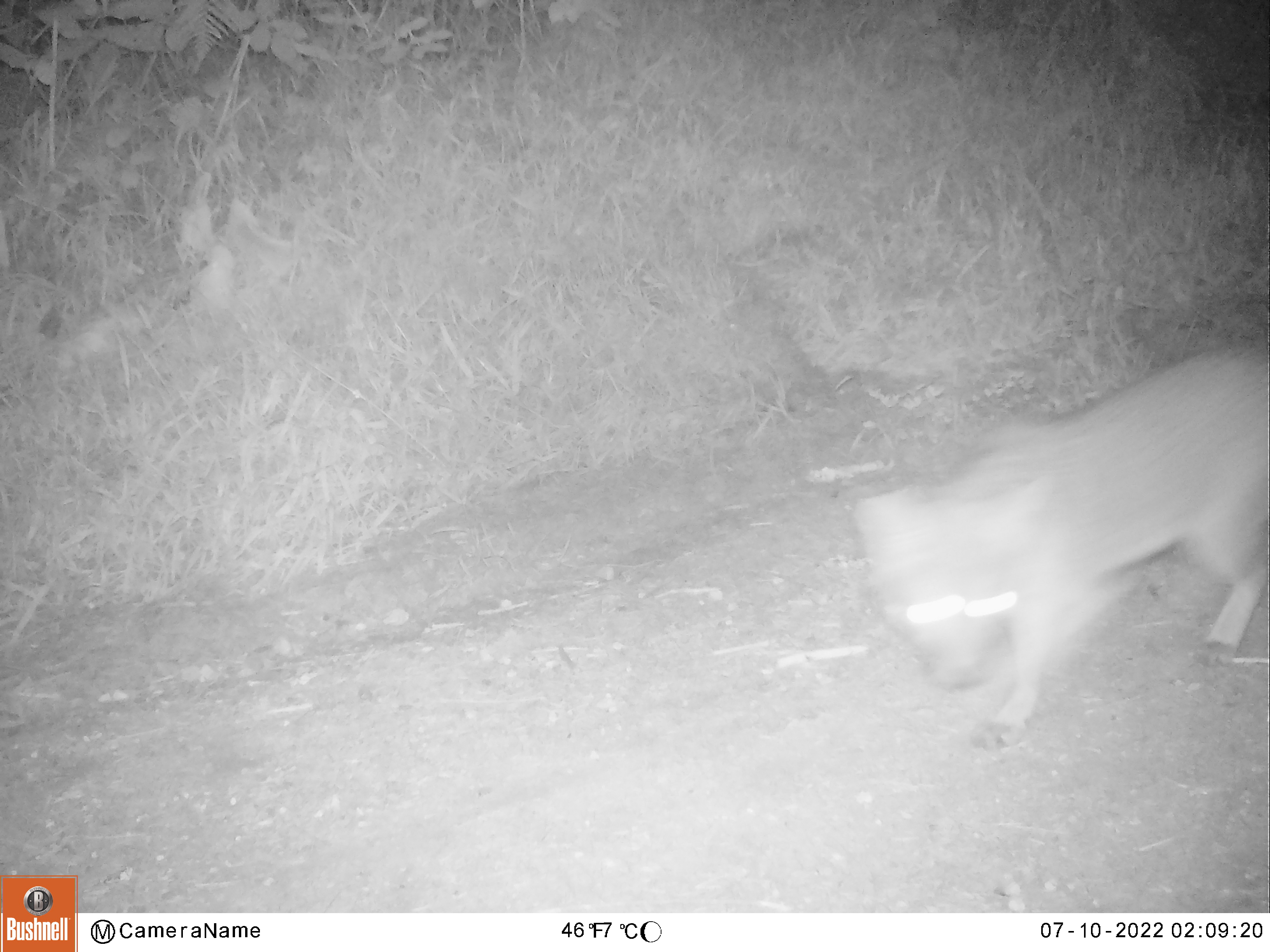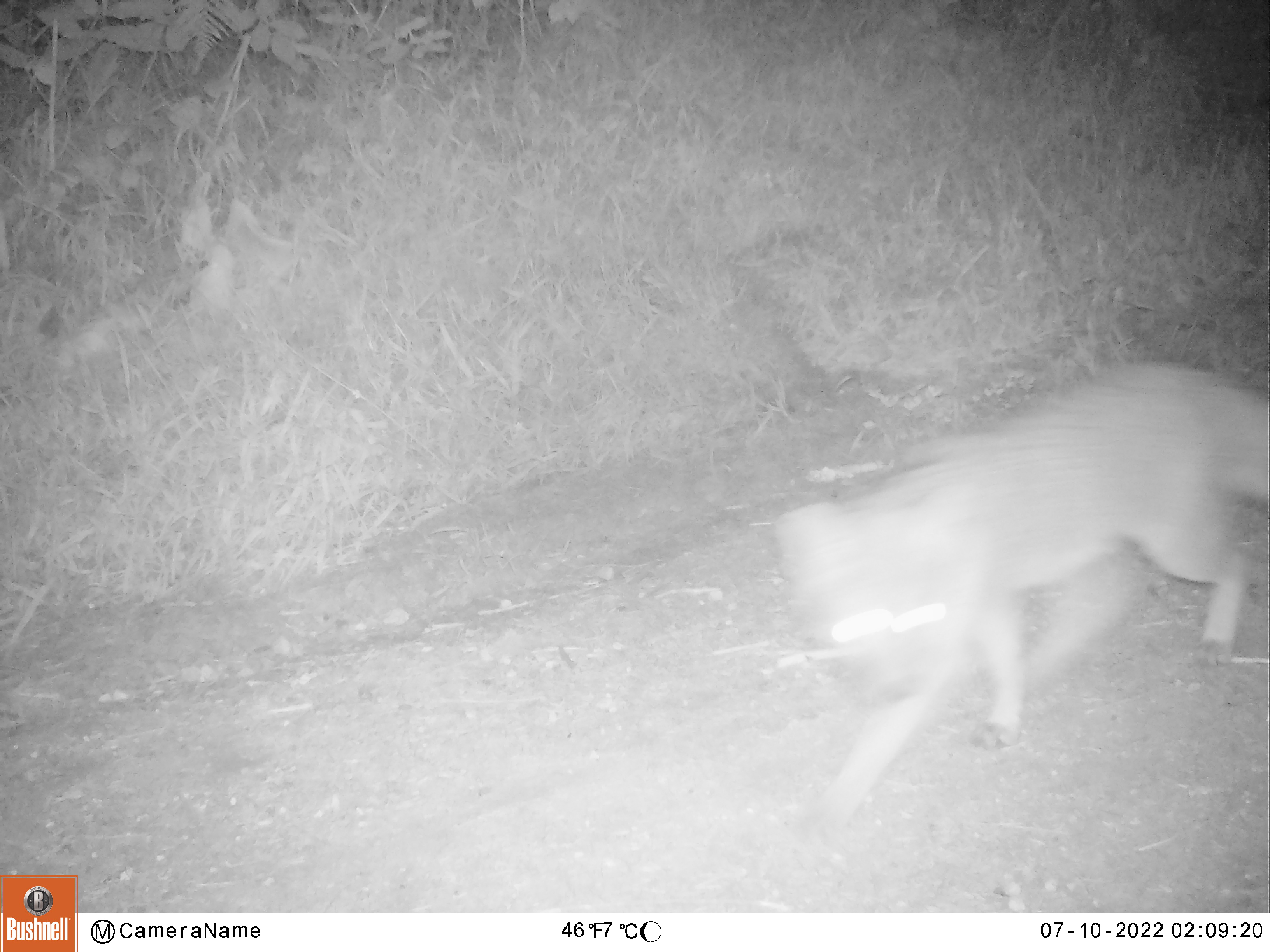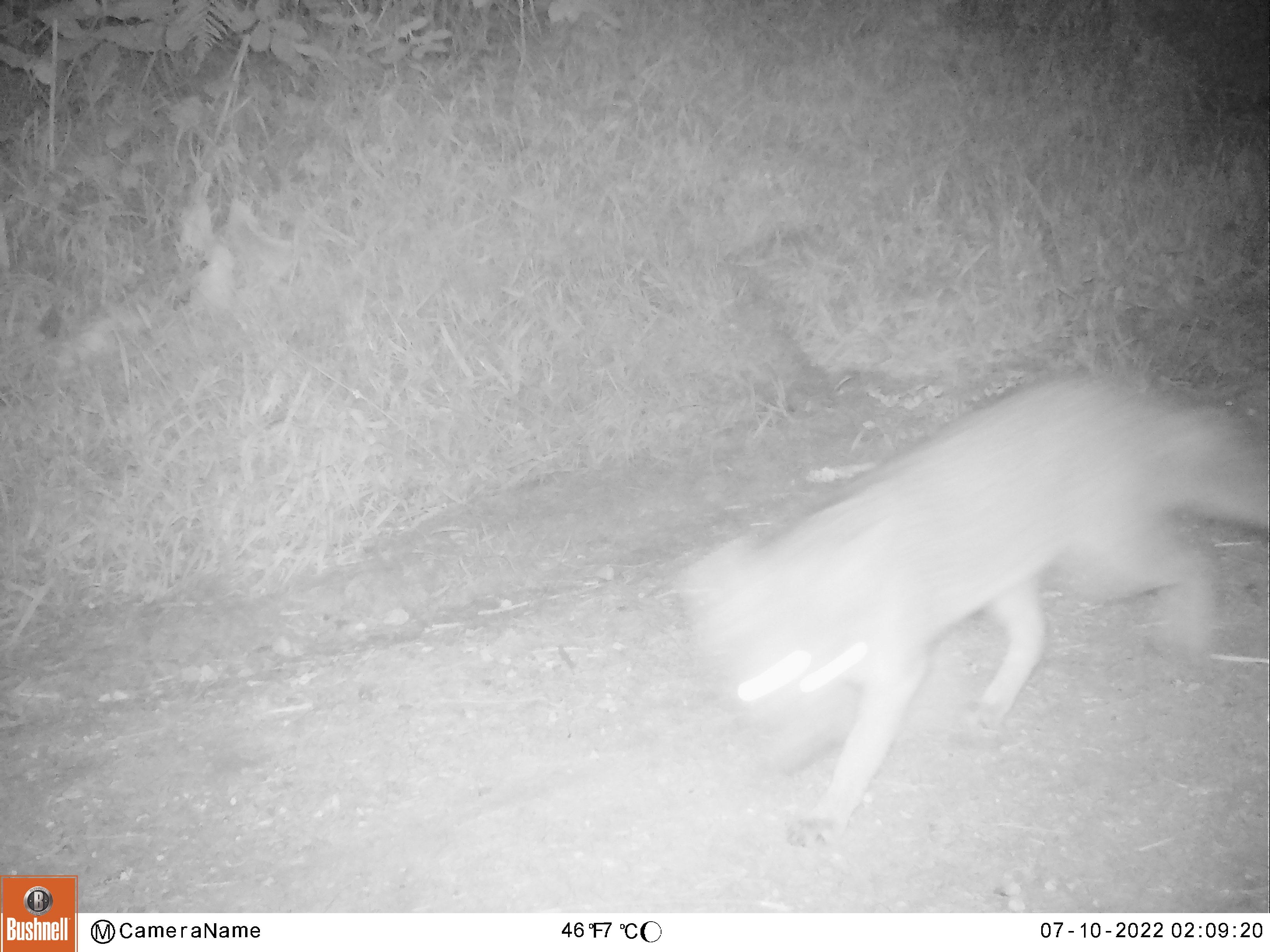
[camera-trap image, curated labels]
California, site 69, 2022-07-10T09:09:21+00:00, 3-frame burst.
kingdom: Animalia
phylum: Chordata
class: Mammalia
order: Carnivora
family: Canidae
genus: Urocyon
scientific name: Urocyon cinereoargenteus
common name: gray fox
Gray fox (Urocyon cinereoargenteus).